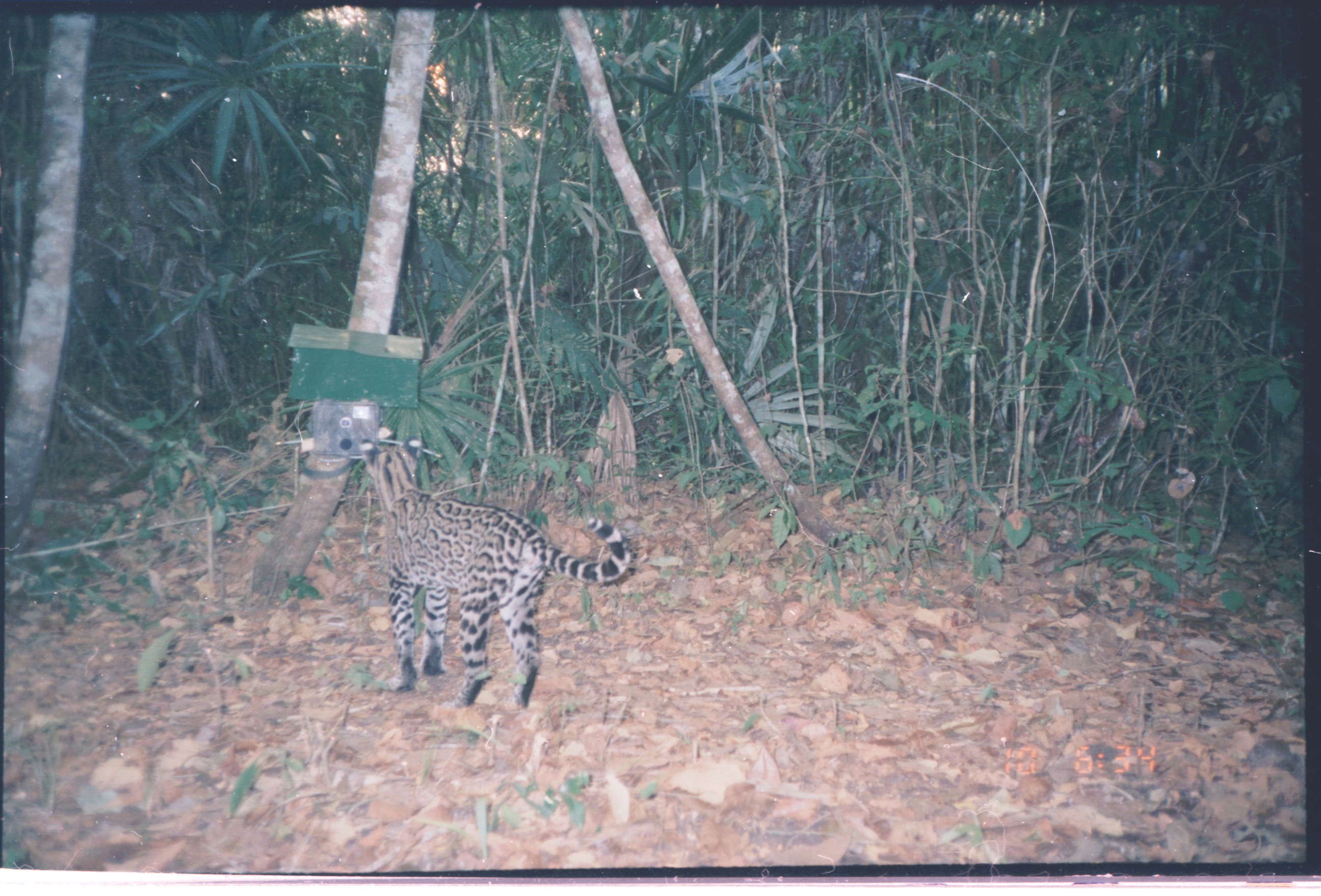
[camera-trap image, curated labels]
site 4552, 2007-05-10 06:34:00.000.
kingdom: Animalia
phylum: Chordata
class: Mammalia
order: Carnivora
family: Felidae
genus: Leopardus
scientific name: Leopardus pardalis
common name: ocelot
Leopardus pardalis (ocelot), count 1.